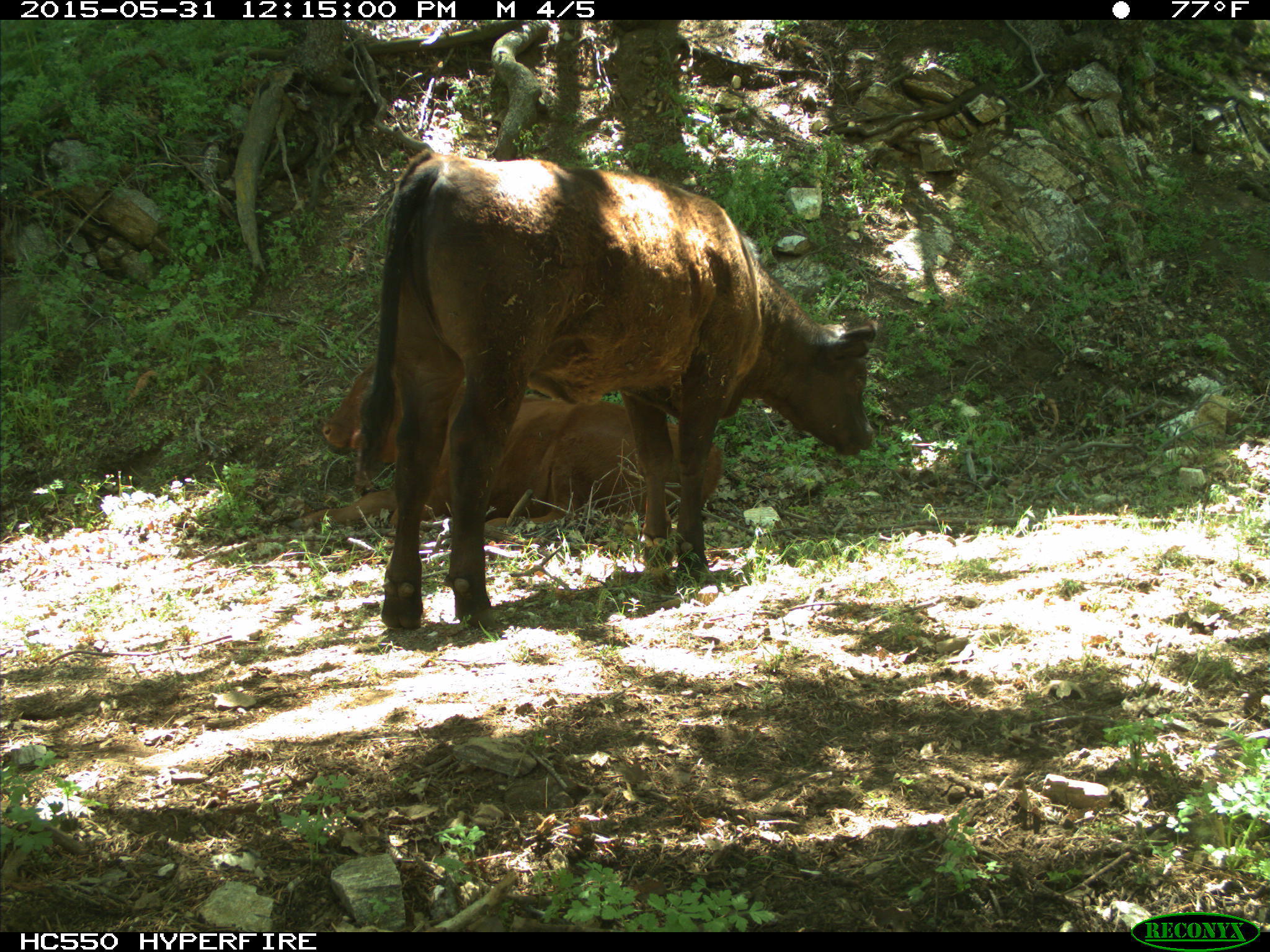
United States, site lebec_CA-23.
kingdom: Animalia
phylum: Chordata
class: Mammalia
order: Artiodactyla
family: Bovidae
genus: Bos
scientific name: Bos taurus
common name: domestic cow